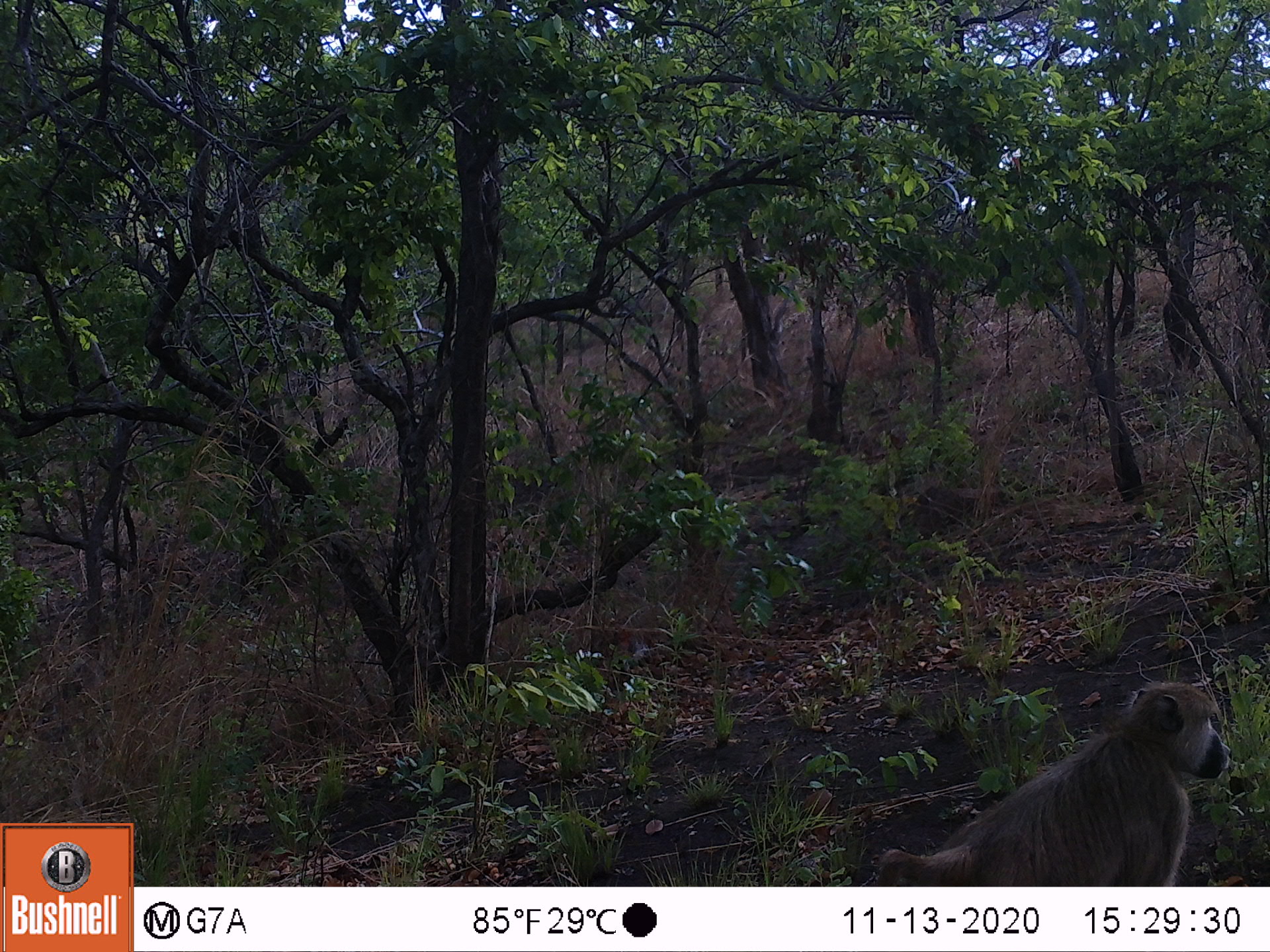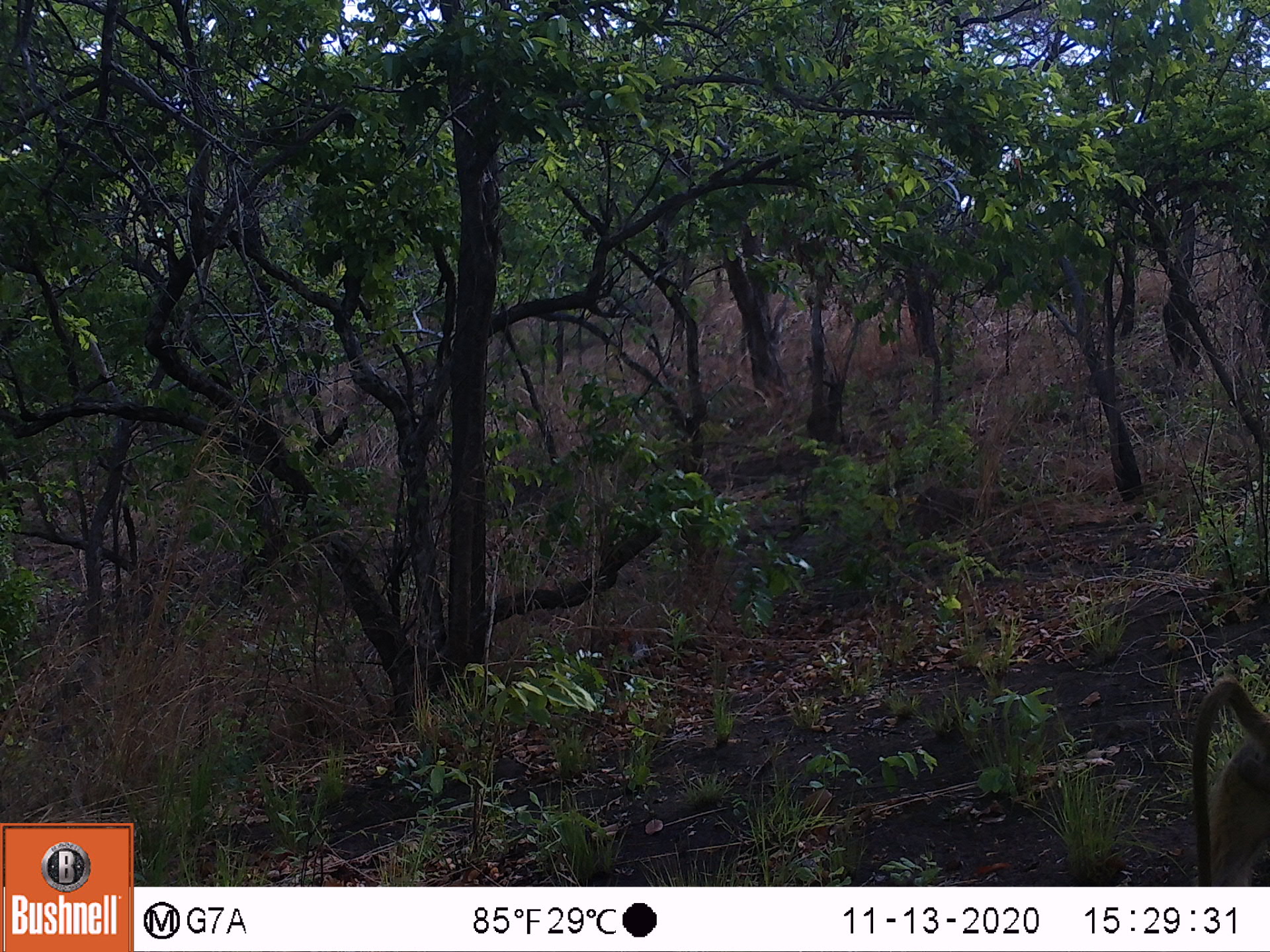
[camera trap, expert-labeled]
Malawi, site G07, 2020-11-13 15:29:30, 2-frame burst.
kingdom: Animalia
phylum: Chordata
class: Mammalia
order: Primates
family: Cercopithecidae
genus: Papio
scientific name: Papio cynocephalus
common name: yellow baboon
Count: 1.